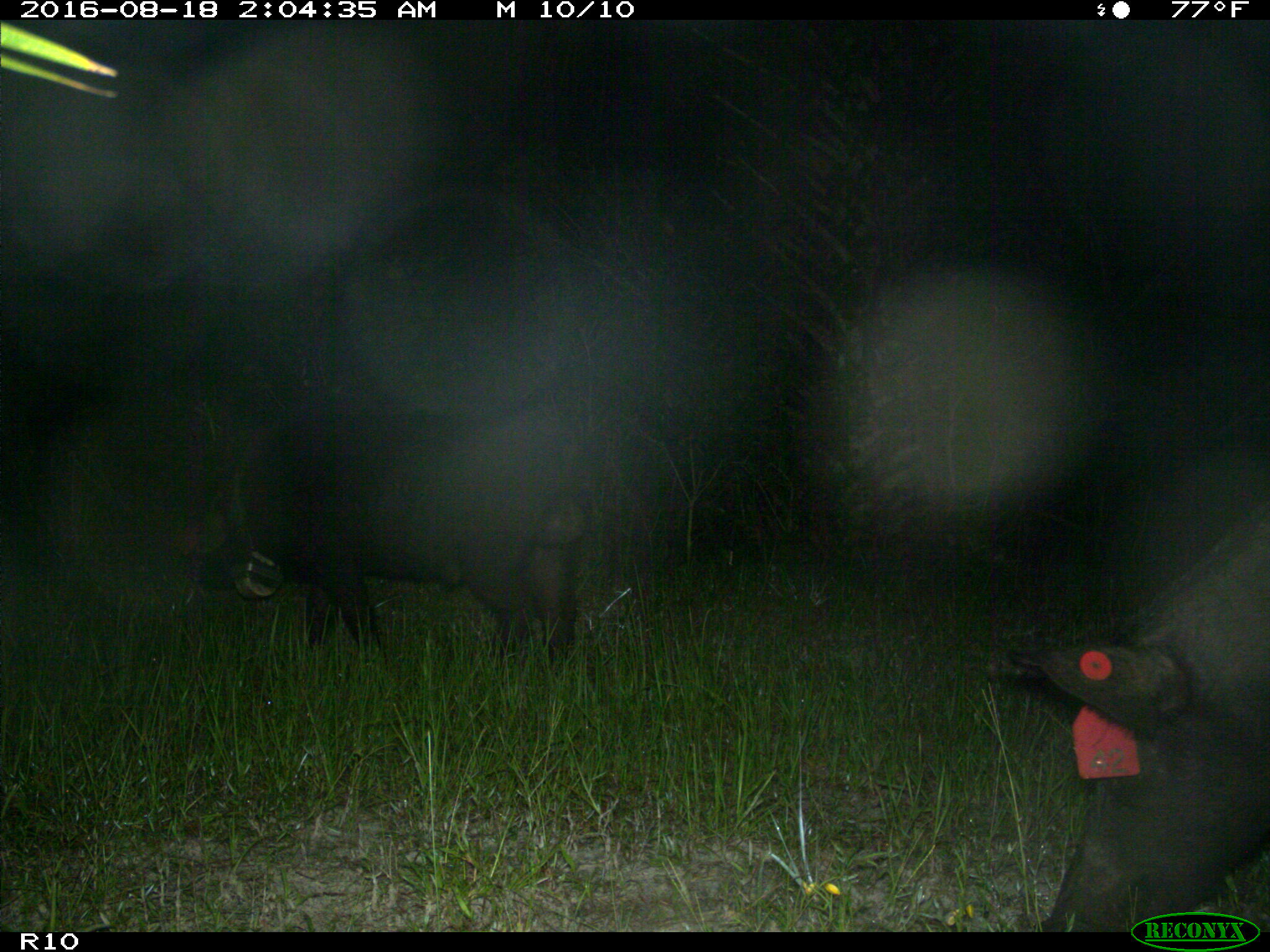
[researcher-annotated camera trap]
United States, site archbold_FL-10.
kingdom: Animalia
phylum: Chordata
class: Mammalia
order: Artiodactyla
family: Suidae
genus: Sus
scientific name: Sus scrofa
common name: wild boar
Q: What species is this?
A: Sus scrofa (wild boar).